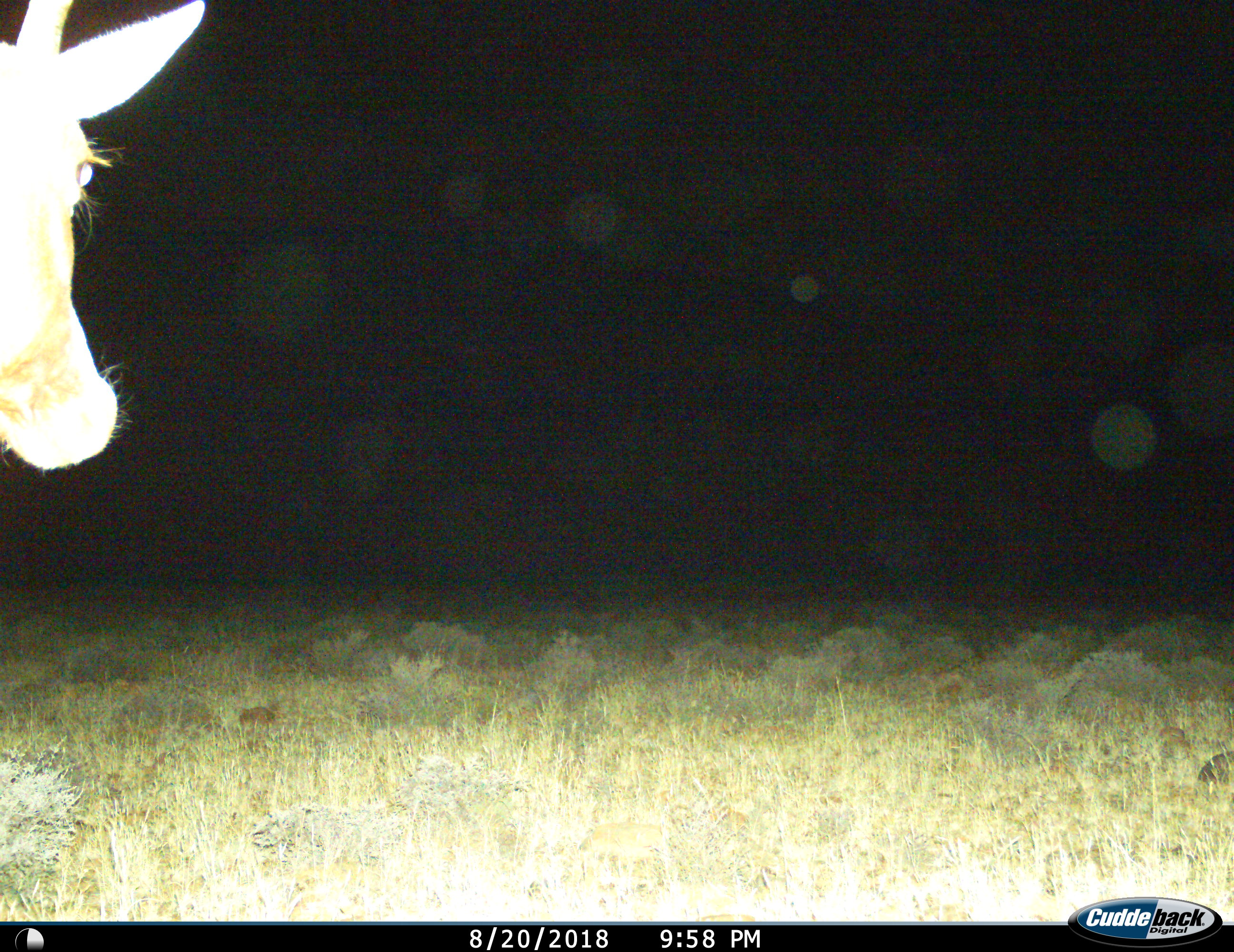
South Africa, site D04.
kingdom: Animalia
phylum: Chordata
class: Mammalia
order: Artiodactyla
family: Bovidae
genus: Tragelaphus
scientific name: Tragelaphus oryx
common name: eland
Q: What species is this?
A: Eland (Tragelaphus oryx).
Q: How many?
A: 1.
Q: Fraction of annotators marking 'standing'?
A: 80%.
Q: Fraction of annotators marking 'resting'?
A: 0%.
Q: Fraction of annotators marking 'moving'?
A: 20%.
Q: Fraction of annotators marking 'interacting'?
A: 0%.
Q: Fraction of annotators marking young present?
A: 0%.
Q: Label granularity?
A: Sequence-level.